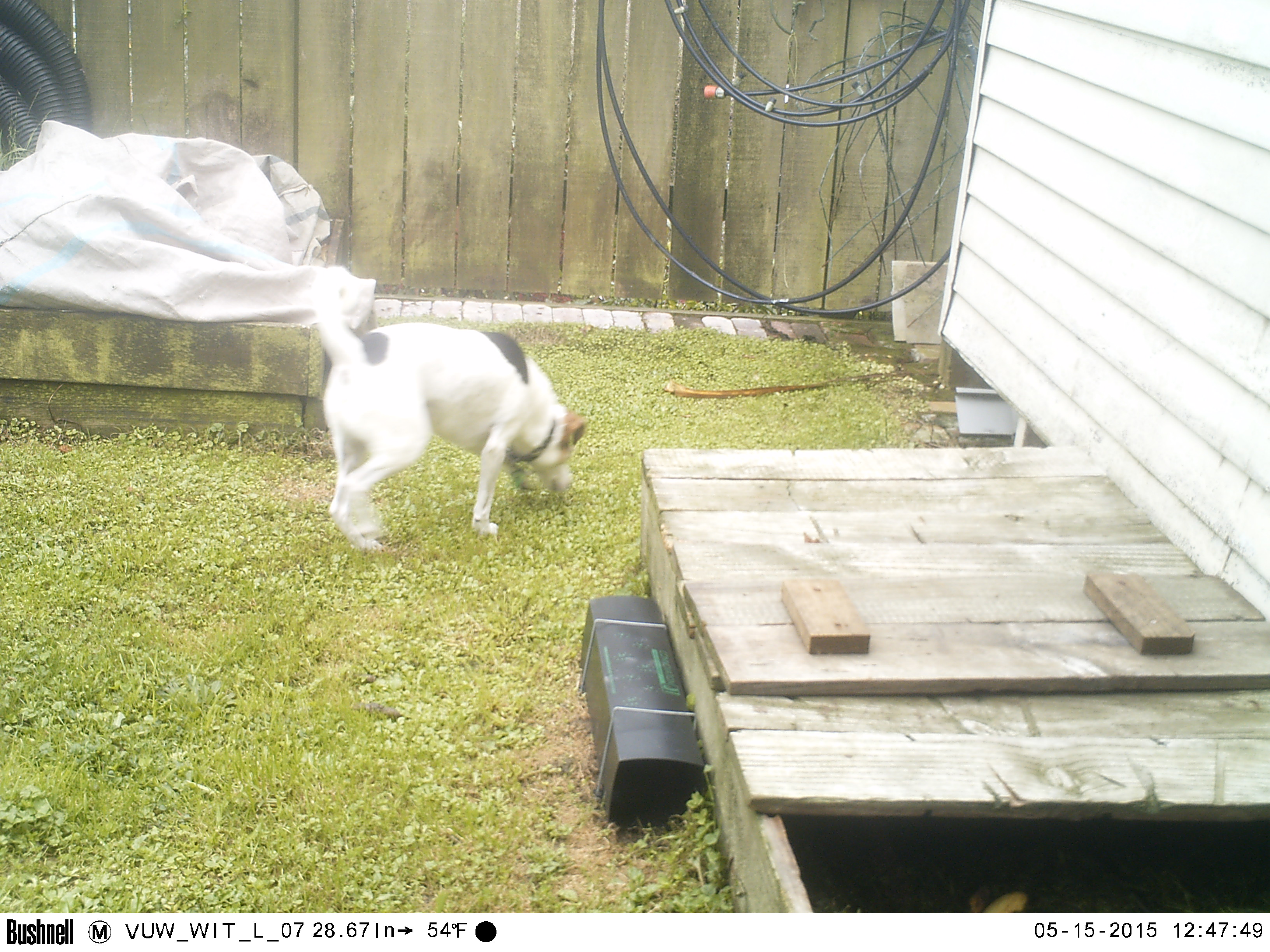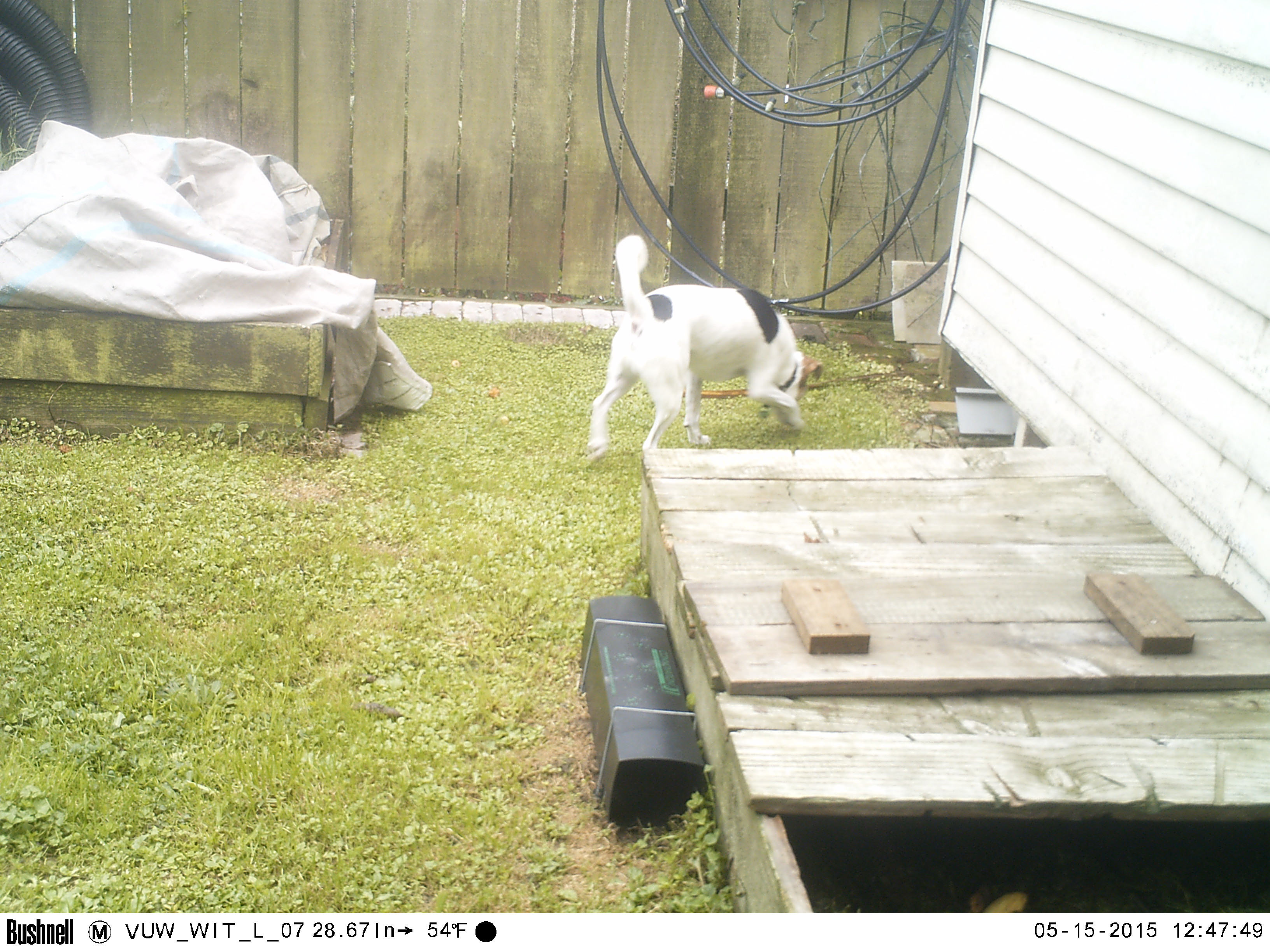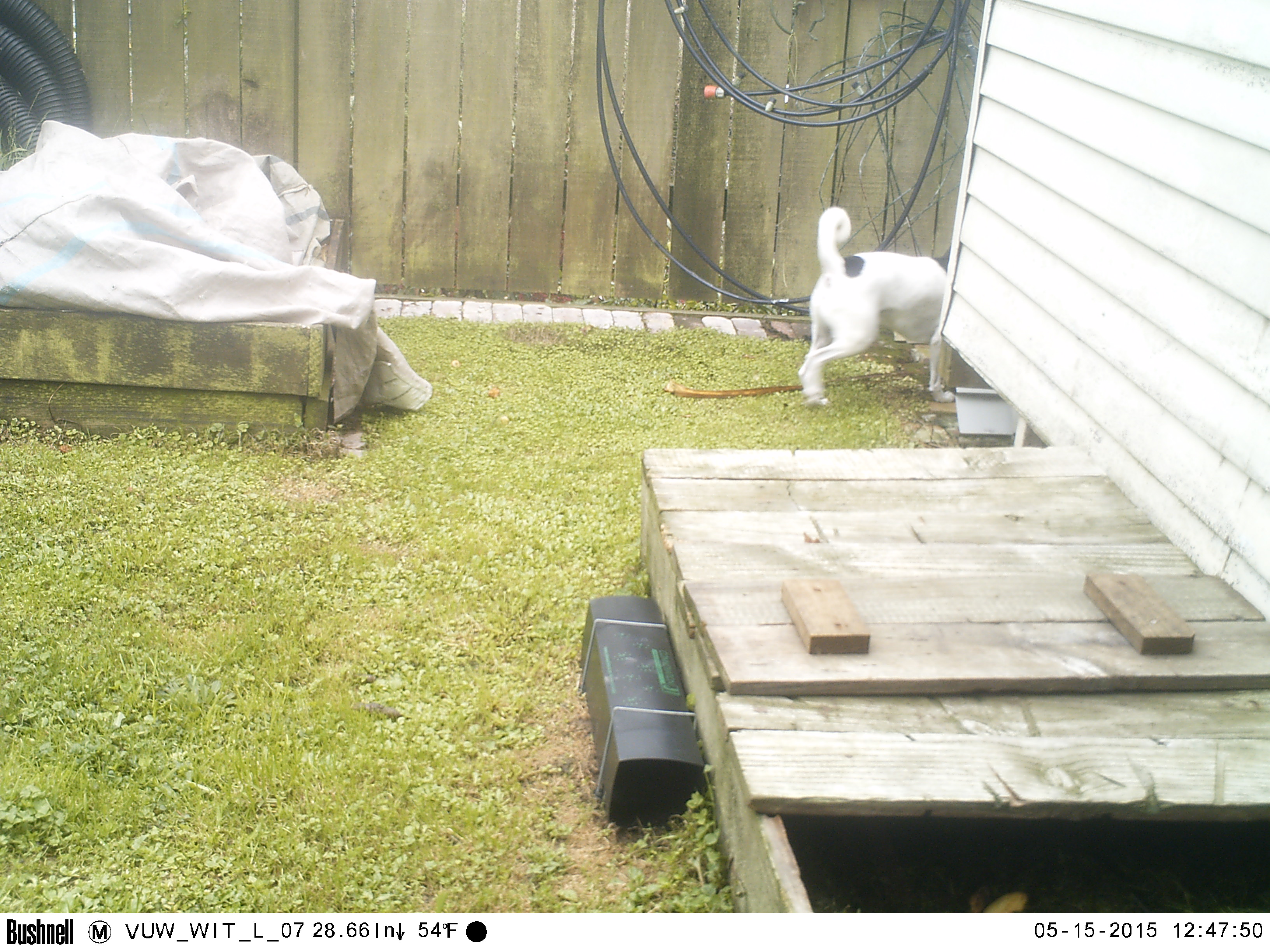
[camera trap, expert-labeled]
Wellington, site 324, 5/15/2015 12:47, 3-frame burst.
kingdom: Animalia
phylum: Chordata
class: Mammalia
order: Carnivora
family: Canidae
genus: Canis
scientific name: Canis familiaris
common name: dog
Dog (Canis familiaris).